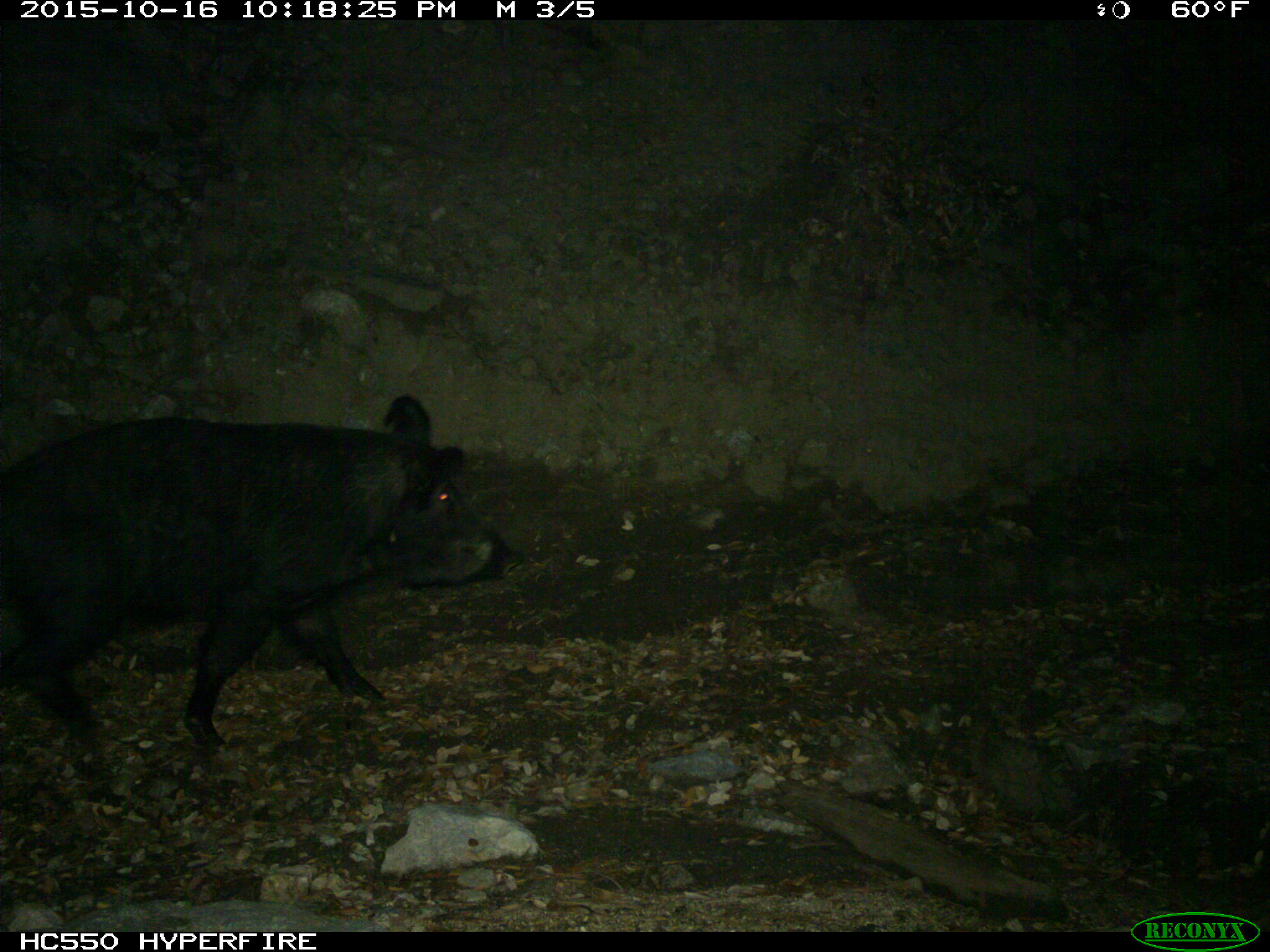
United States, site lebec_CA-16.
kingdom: Animalia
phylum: Chordata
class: Mammalia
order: Artiodactyla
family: Suidae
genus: Sus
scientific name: Sus scrofa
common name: wild boar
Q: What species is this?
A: Sus scrofa (wild boar).